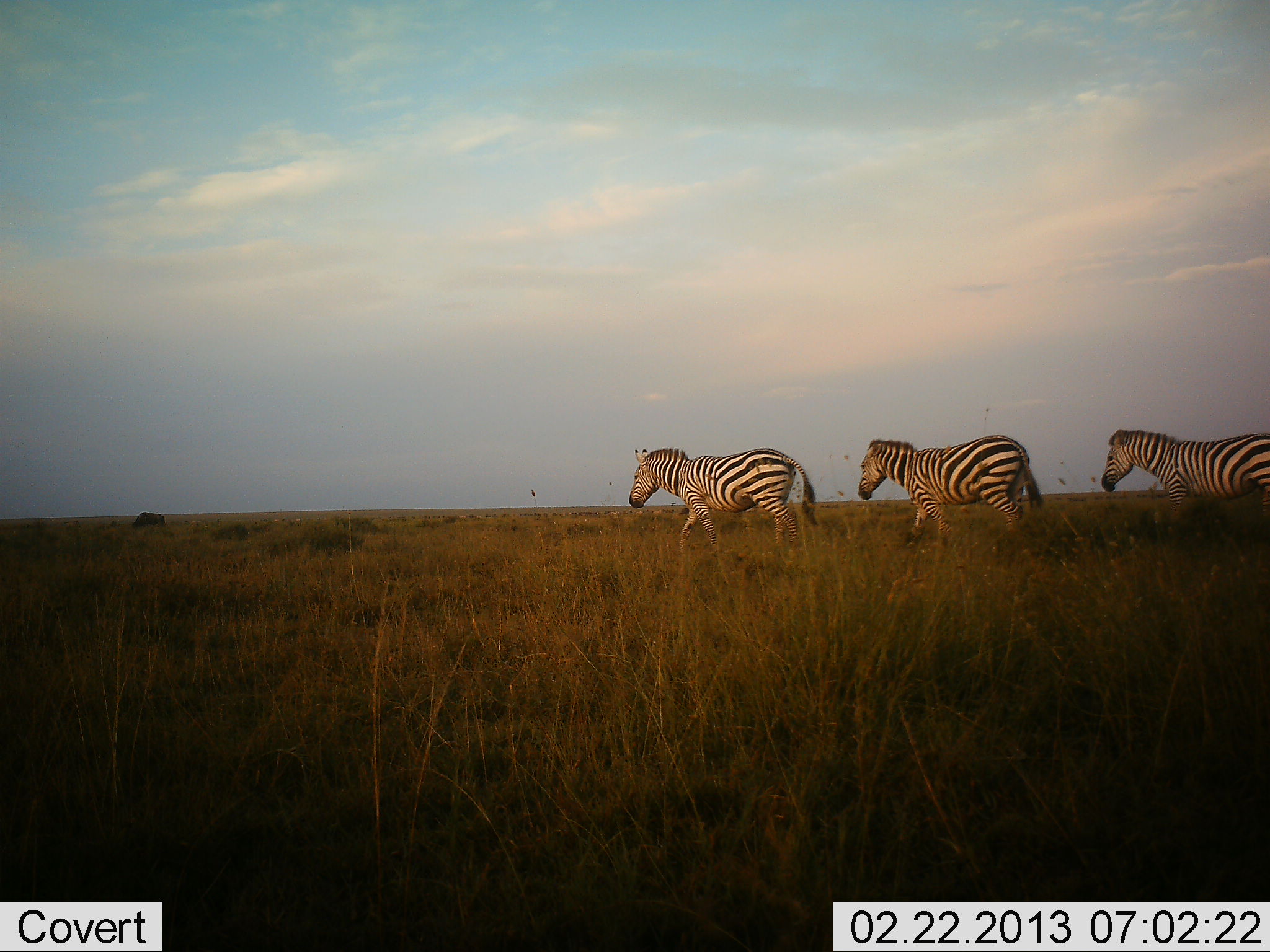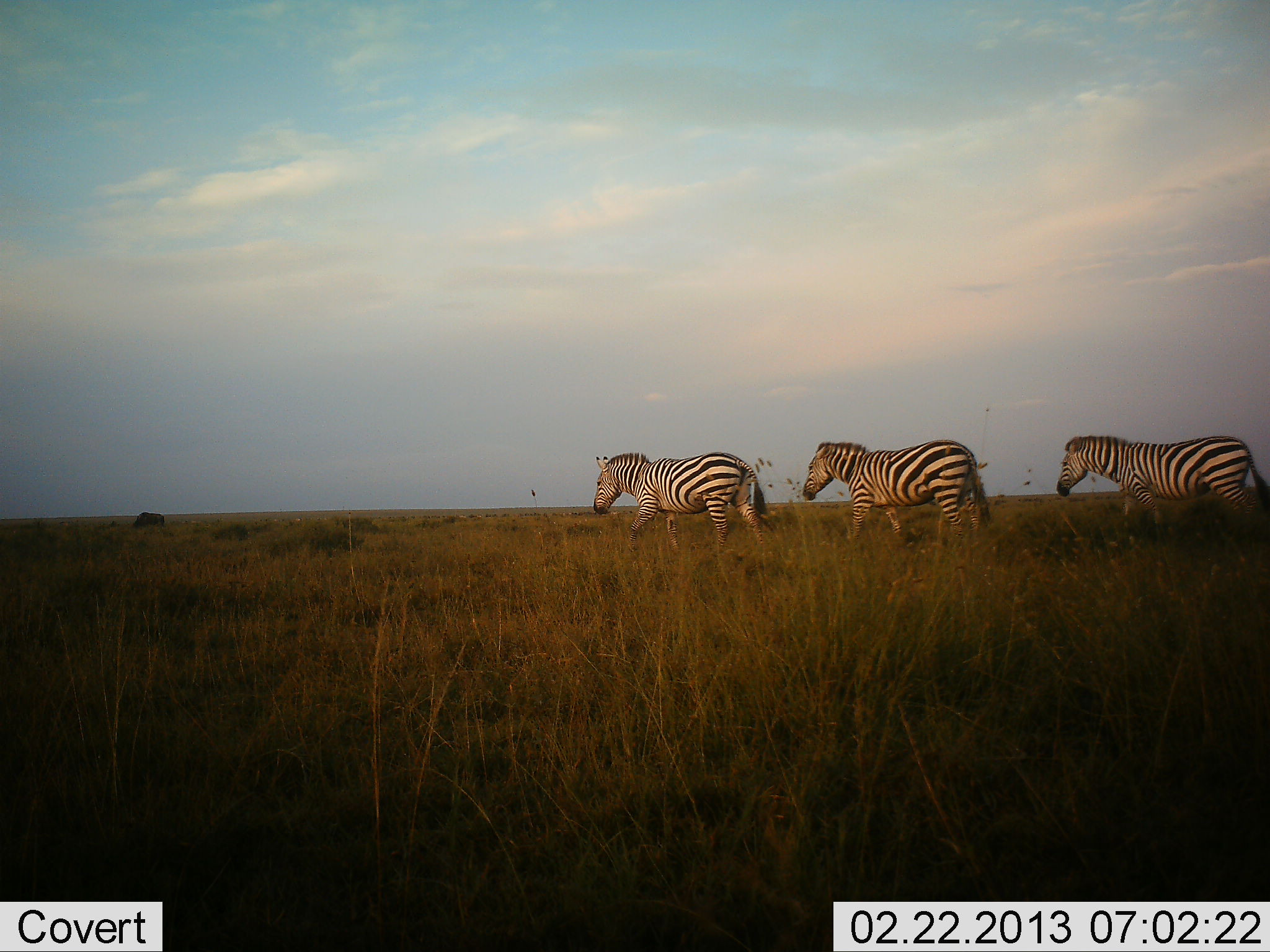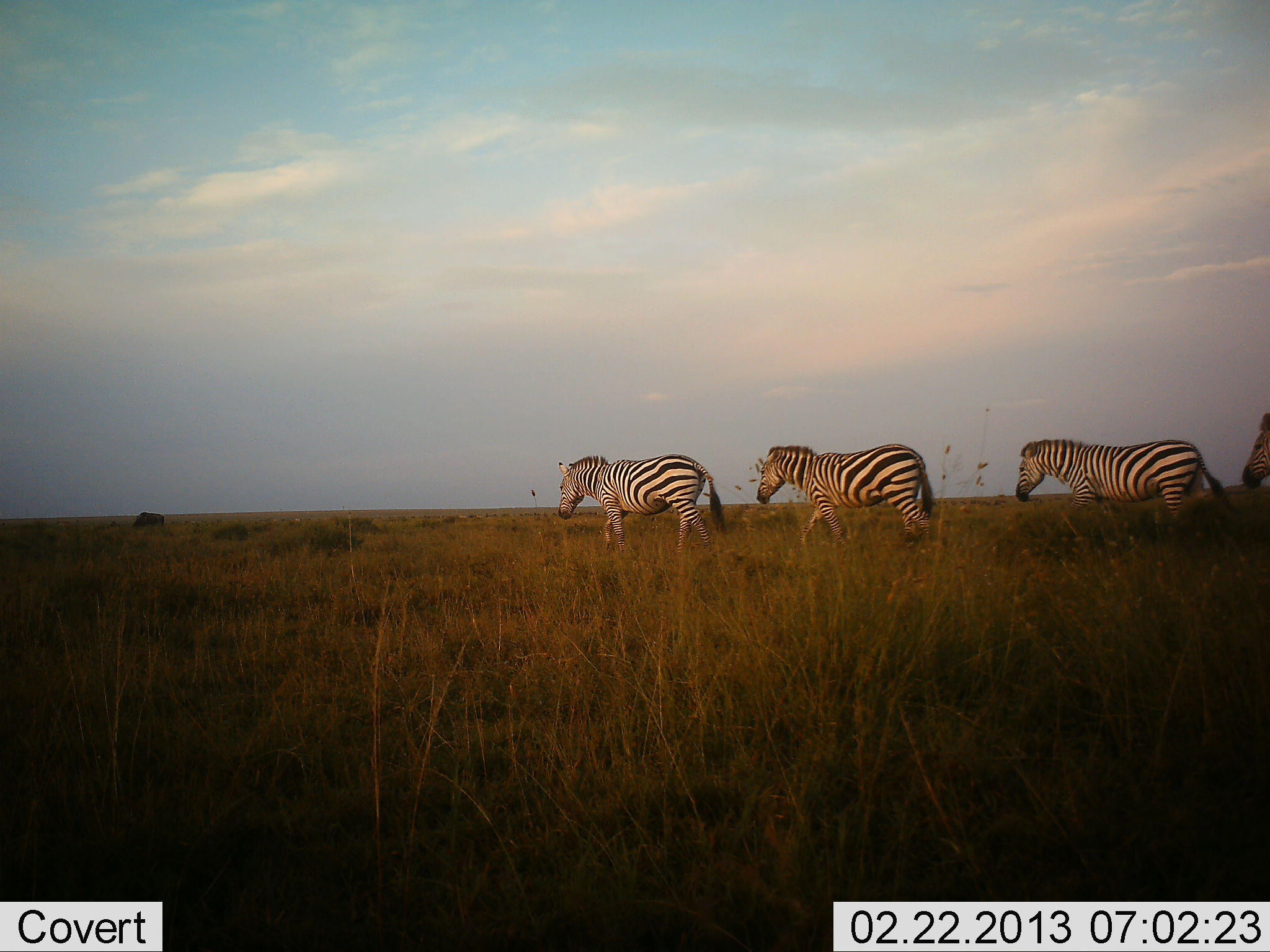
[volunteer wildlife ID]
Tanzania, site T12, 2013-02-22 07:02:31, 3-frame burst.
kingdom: Animalia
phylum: Chordata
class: Mammalia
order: Perissodactyla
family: Equidae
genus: Equus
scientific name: Equus quagga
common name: plains zebra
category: zebra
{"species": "zebra (plains zebra) (Equus quagga)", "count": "4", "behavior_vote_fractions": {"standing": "0%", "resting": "0%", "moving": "100%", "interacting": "0%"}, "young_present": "0%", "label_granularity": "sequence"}